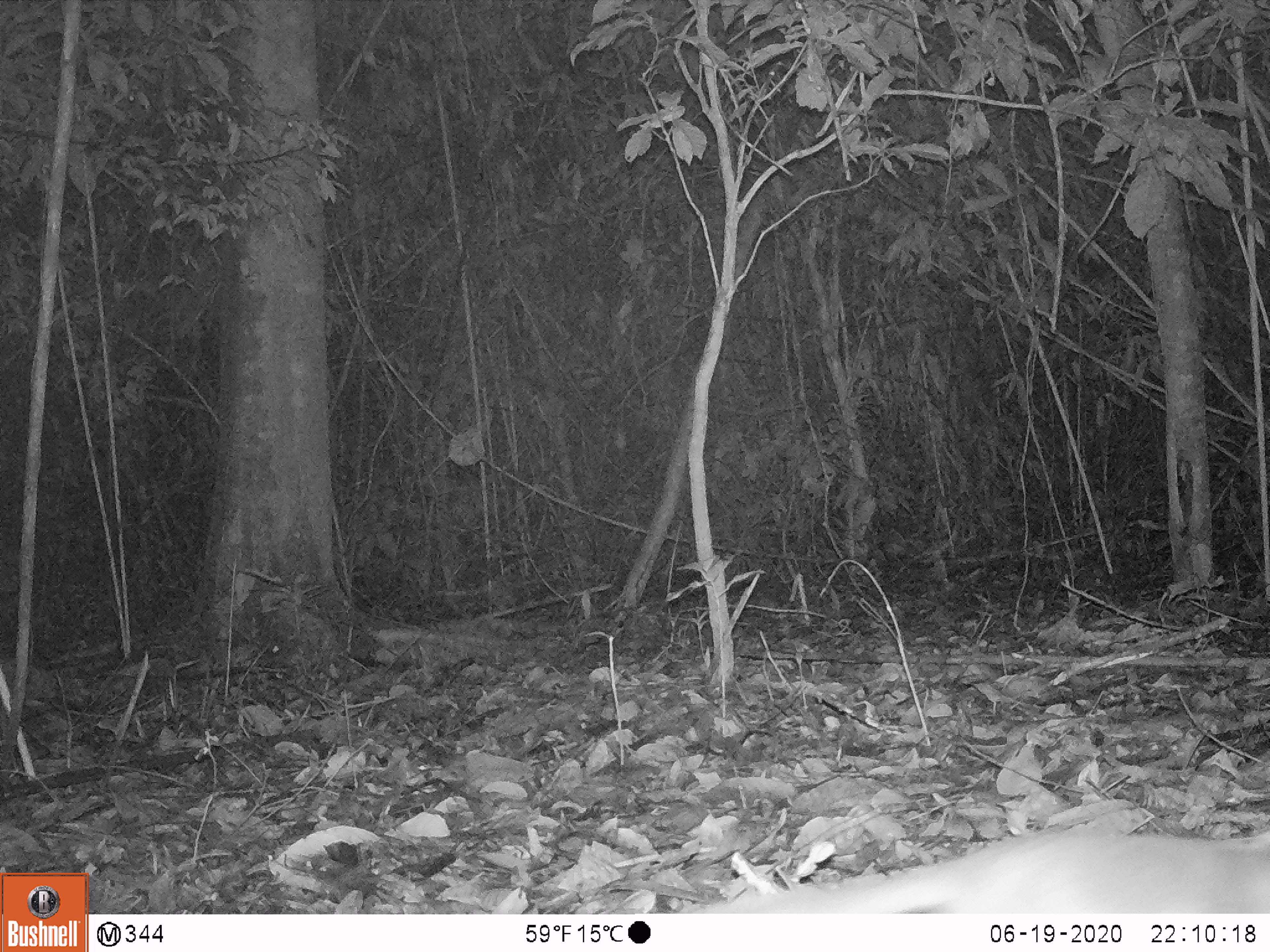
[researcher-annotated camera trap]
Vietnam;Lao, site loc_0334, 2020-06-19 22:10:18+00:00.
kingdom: Animalia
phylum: Chordata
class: Mammalia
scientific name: Mammalia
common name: mammal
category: unidentified small mammal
Unidentified small mammal (mammal) (Mammalia). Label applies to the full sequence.